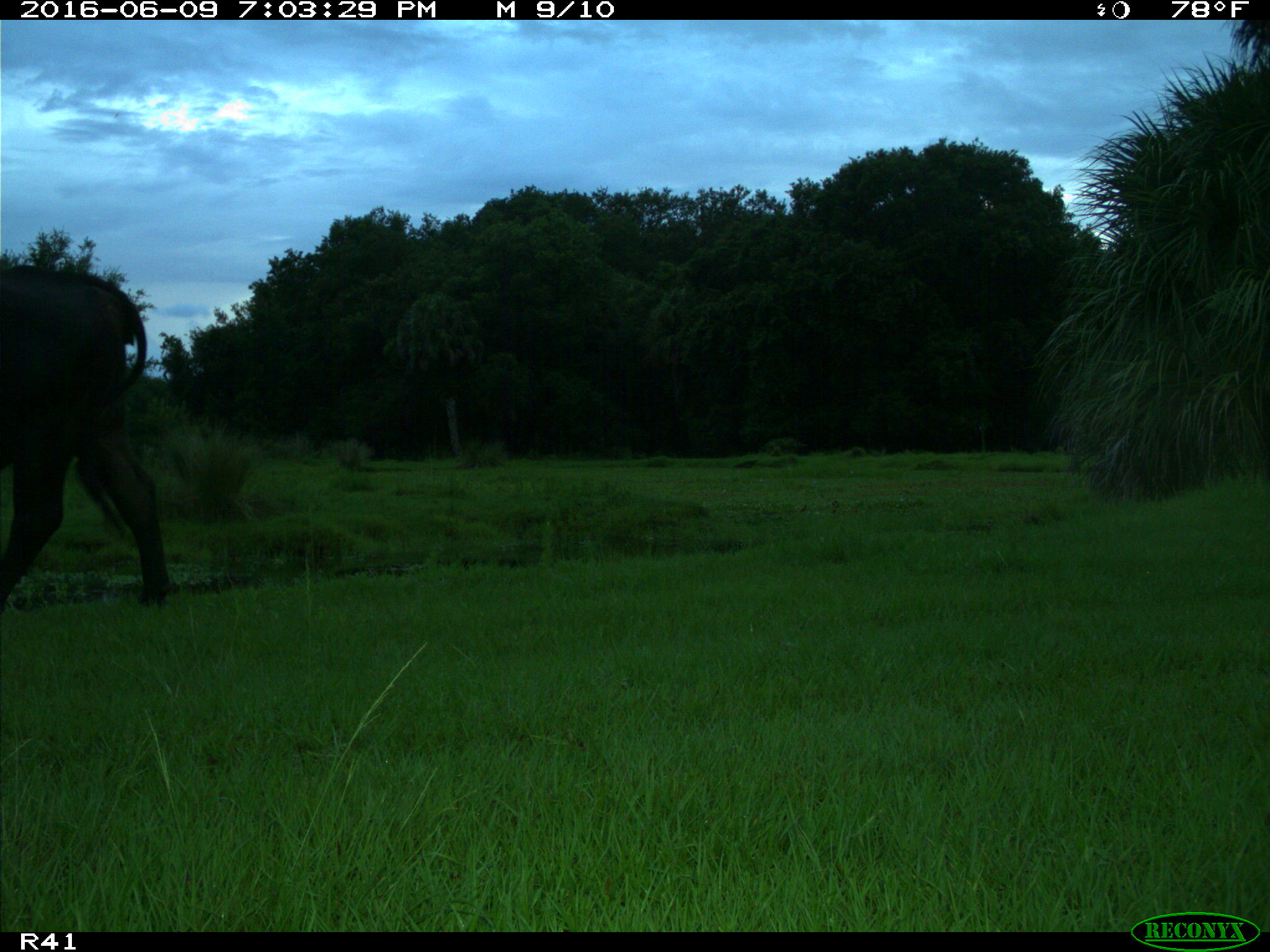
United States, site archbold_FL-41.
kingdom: Animalia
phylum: Chordata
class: Mammalia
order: Artiodactyla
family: Bovidae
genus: Bos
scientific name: Bos taurus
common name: domestic cow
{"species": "Bos taurus (domestic cow)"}